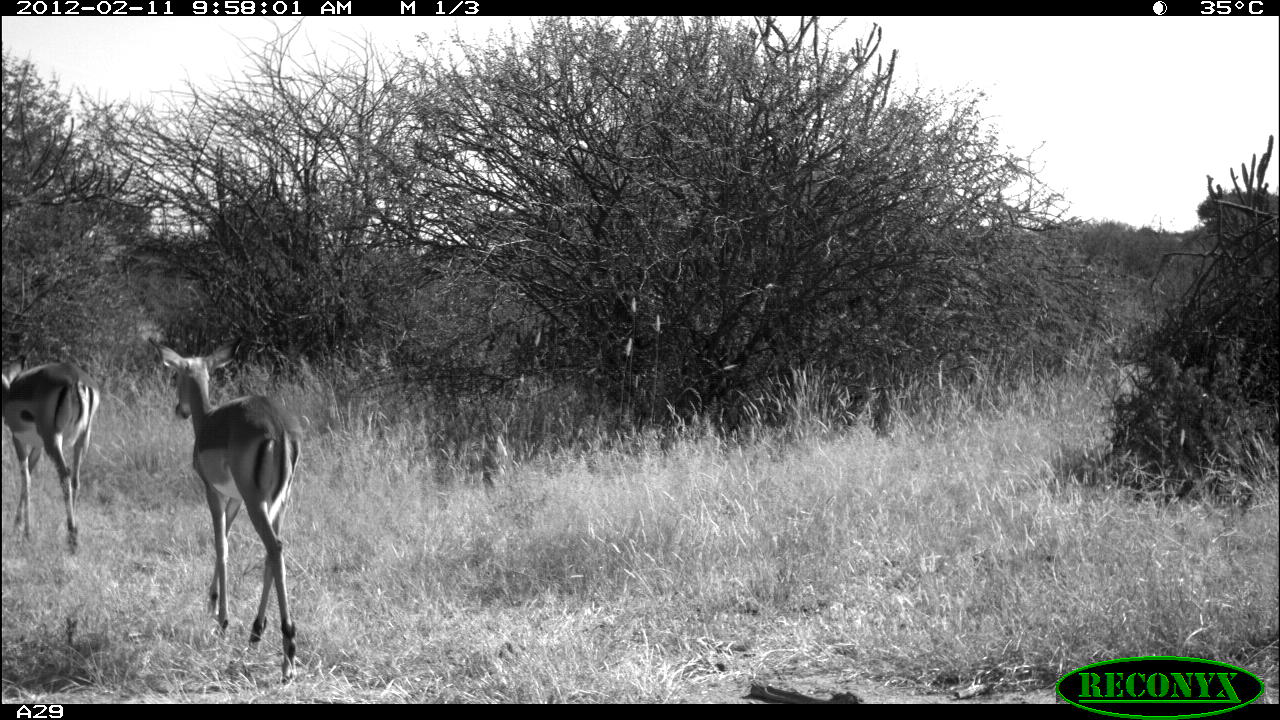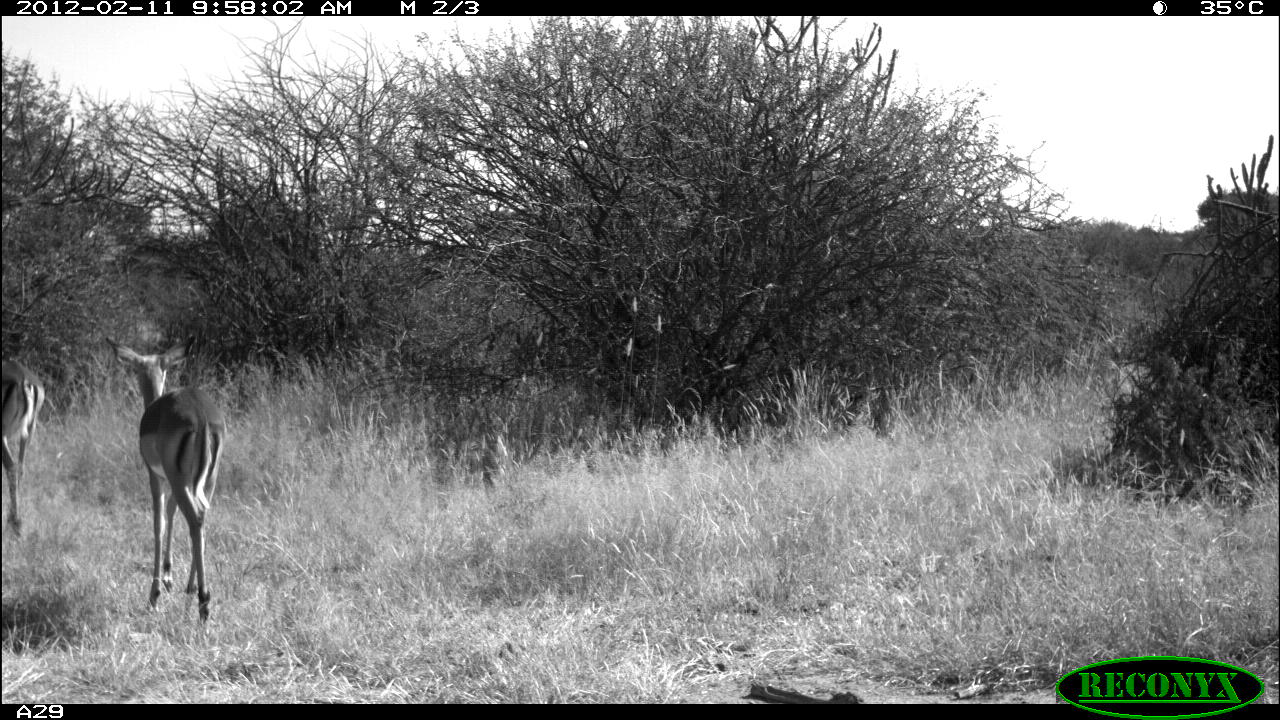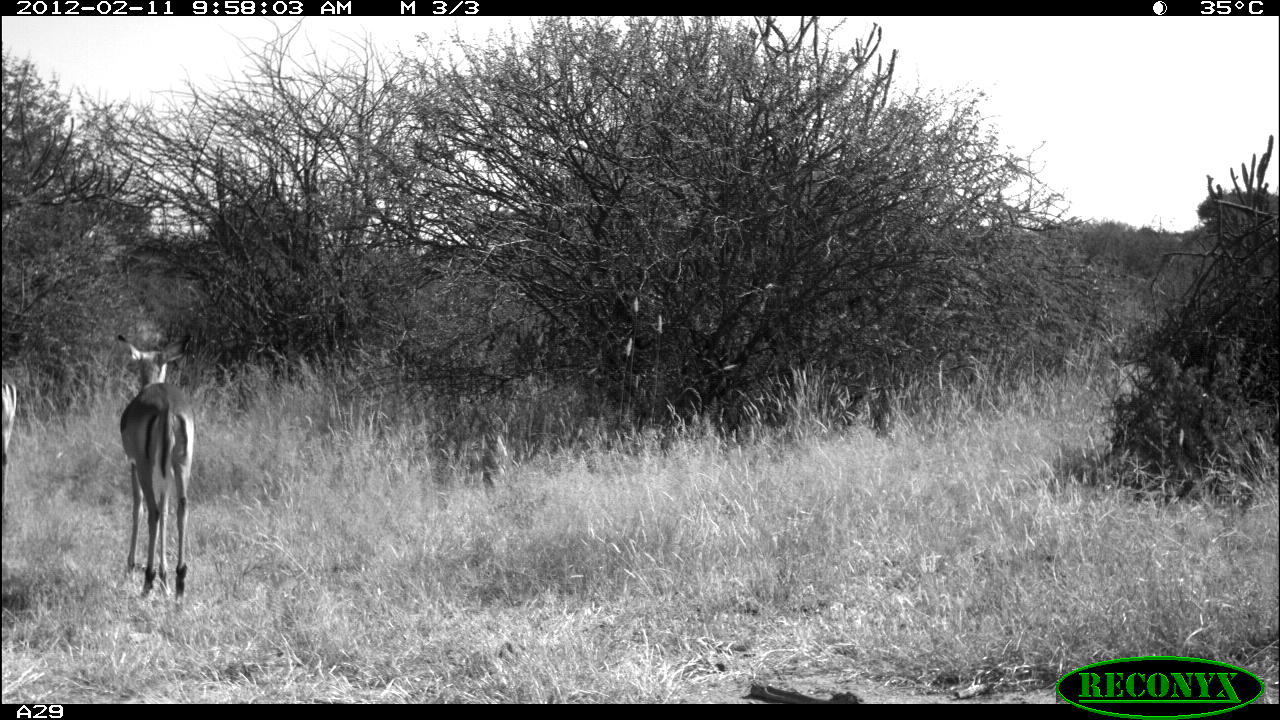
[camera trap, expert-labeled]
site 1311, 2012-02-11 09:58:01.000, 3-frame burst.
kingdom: Animalia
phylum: Chordata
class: Mammalia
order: Artiodactyla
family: Bovidae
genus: Aepyceros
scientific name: Aepyceros melampus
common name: impala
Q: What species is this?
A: Aepyceros melampus (impala).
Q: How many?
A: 2.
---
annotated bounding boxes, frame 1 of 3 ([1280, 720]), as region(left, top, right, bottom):
aepyceros melampus: region(148, 336, 302, 677); region(0, 359, 99, 553)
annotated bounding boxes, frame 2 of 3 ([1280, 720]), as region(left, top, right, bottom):
aepyceros melampus: region(105, 334, 226, 627); region(0, 359, 43, 533)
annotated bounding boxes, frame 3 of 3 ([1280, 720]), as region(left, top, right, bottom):
aepyceros melampus: region(114, 333, 194, 608); region(0, 370, 19, 520)